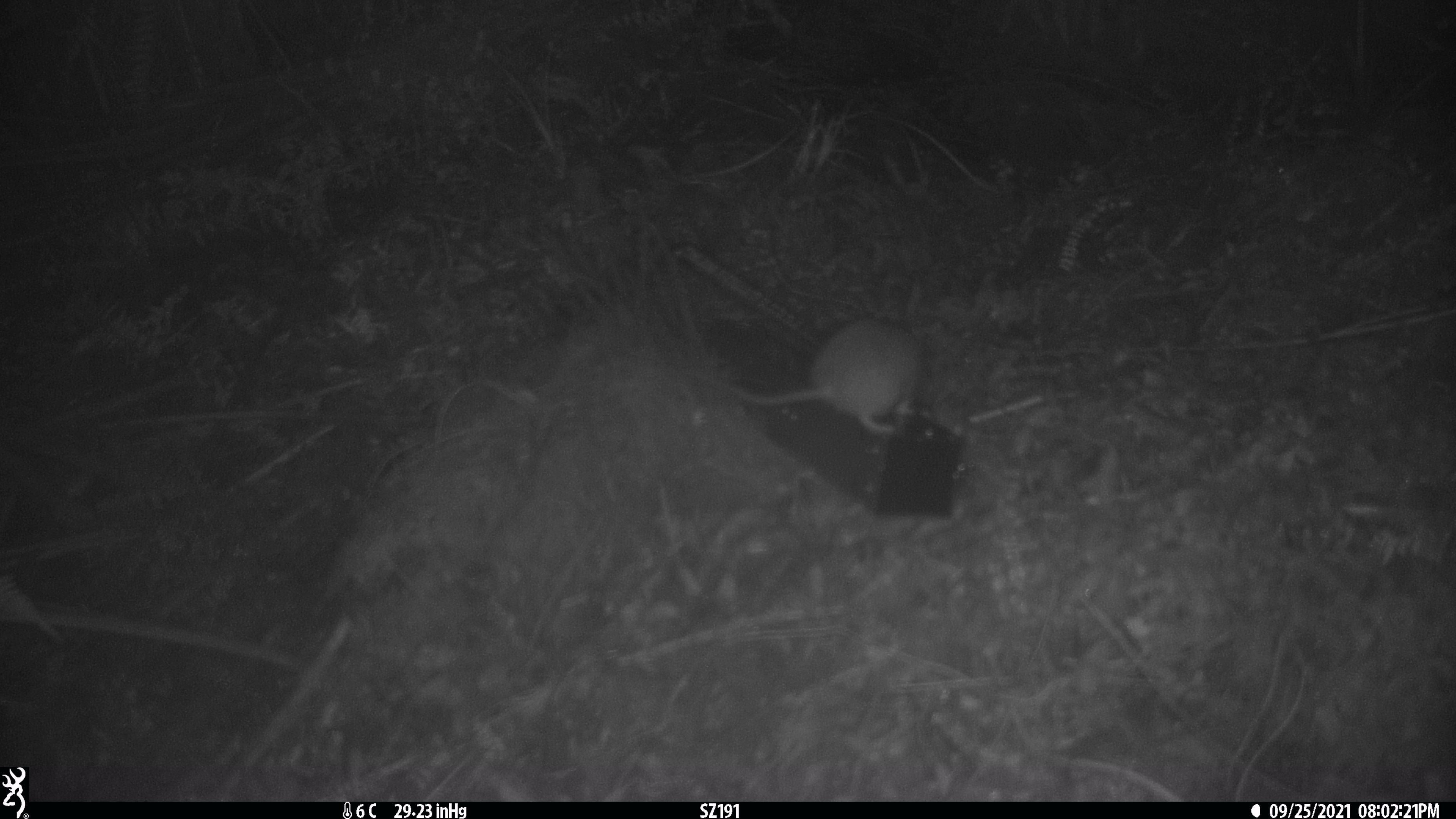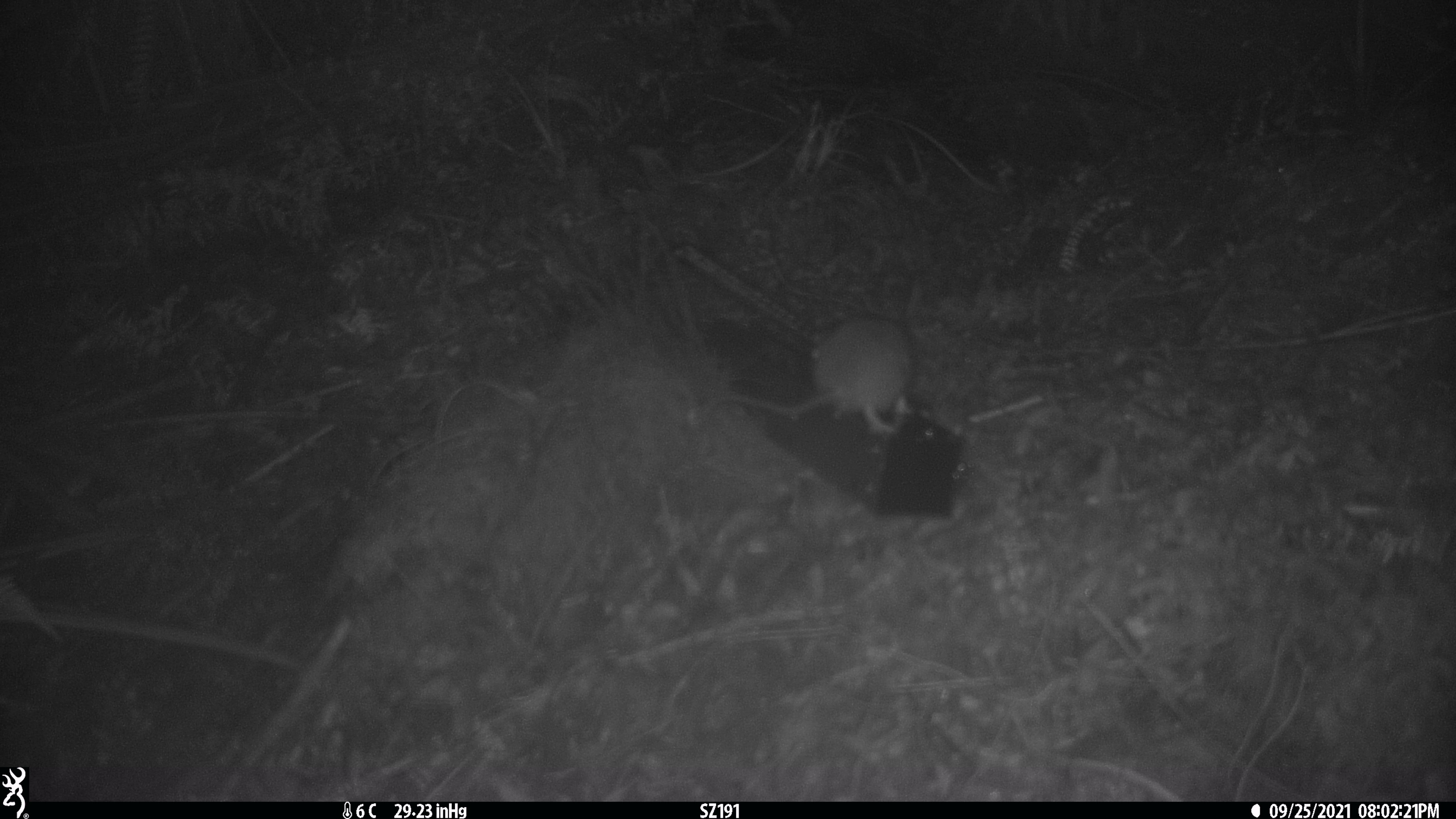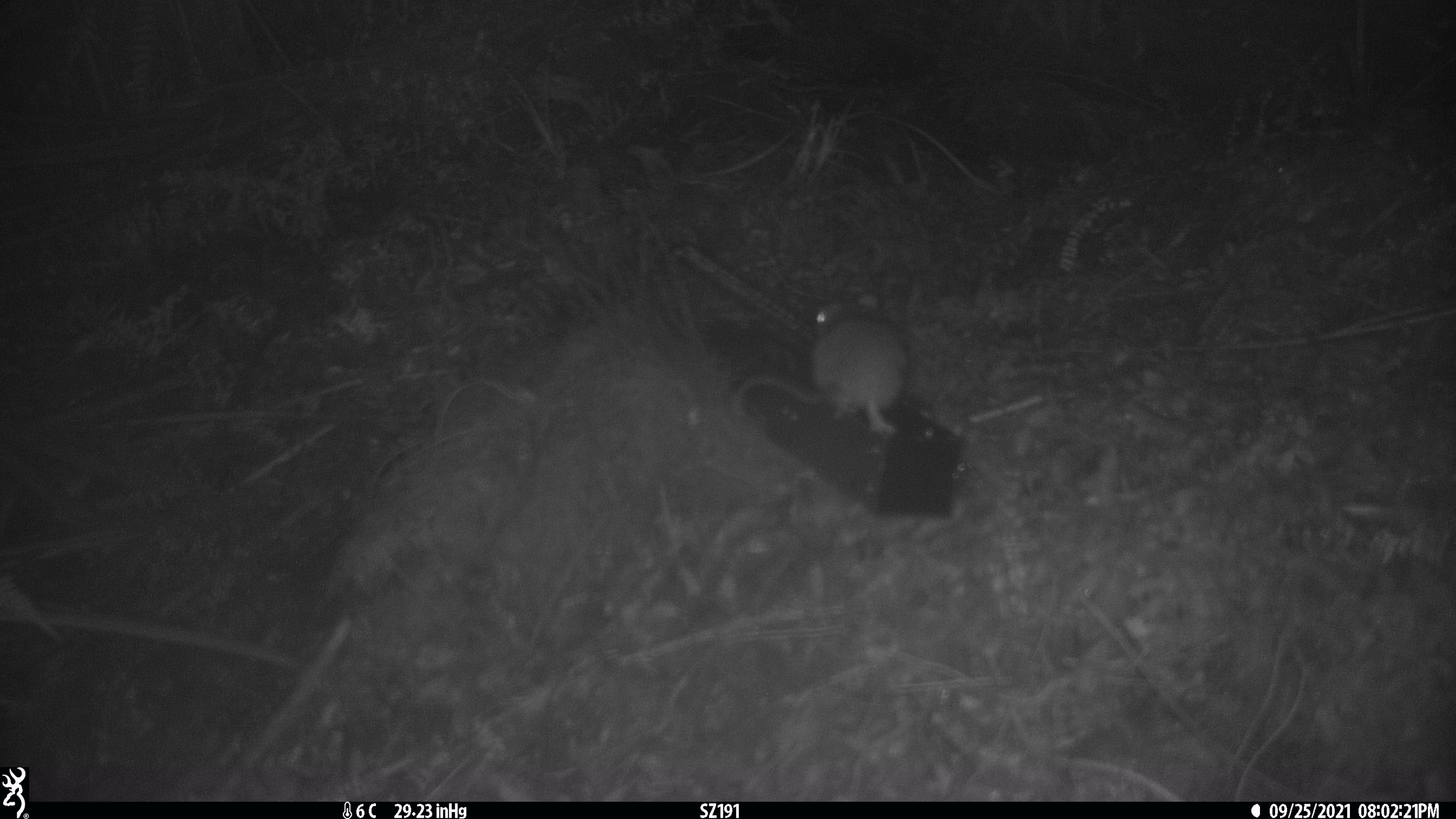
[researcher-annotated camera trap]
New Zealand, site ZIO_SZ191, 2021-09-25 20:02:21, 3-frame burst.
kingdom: Animalia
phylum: Chordata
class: Mammalia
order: Rodentia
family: Muridae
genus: Rattus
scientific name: Rattus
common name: rat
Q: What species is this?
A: Rat (Rattus).